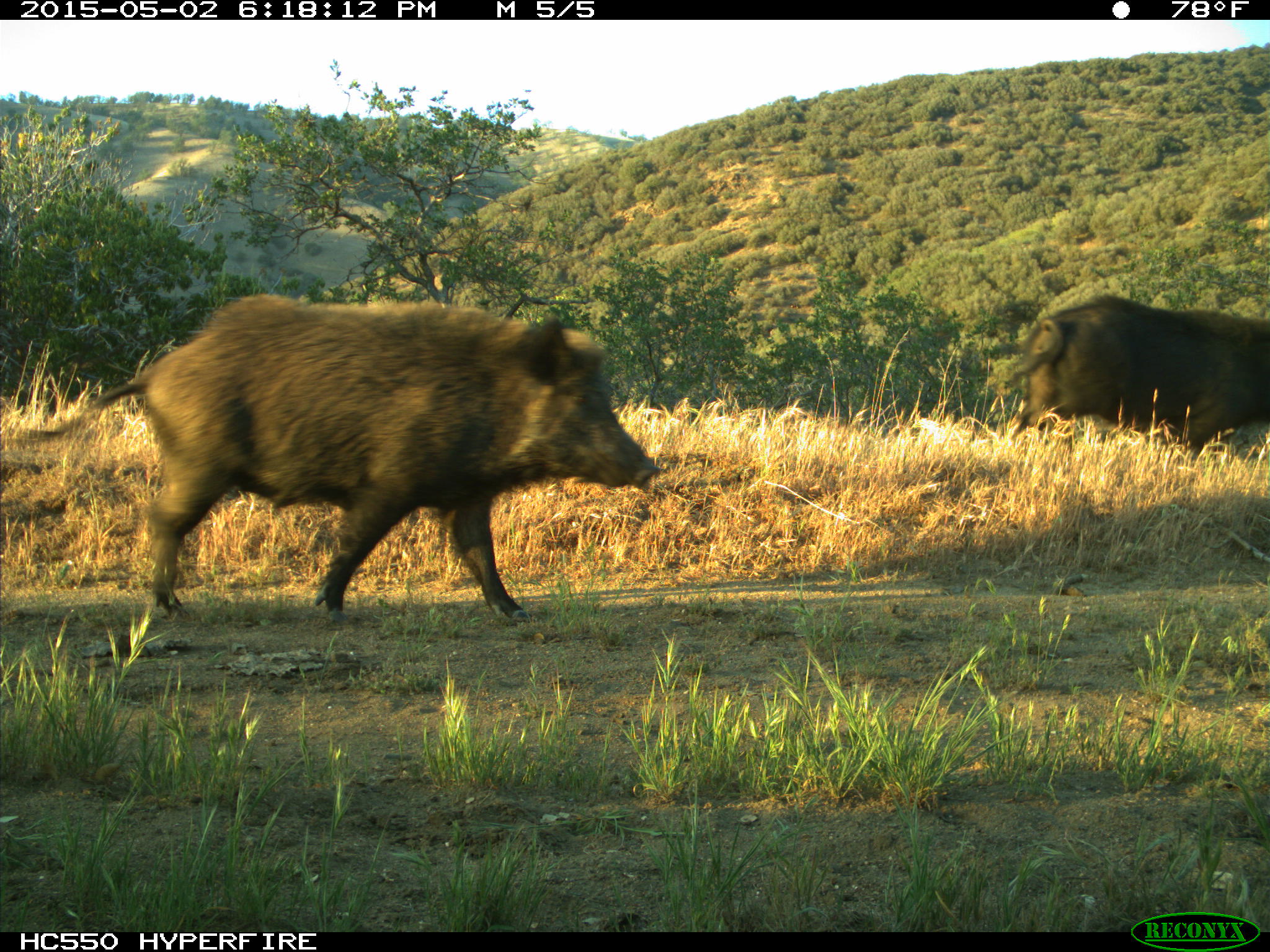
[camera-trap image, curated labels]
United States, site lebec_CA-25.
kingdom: Animalia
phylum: Chordata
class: Mammalia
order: Artiodactyla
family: Suidae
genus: Sus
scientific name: Sus scrofa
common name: wild boar